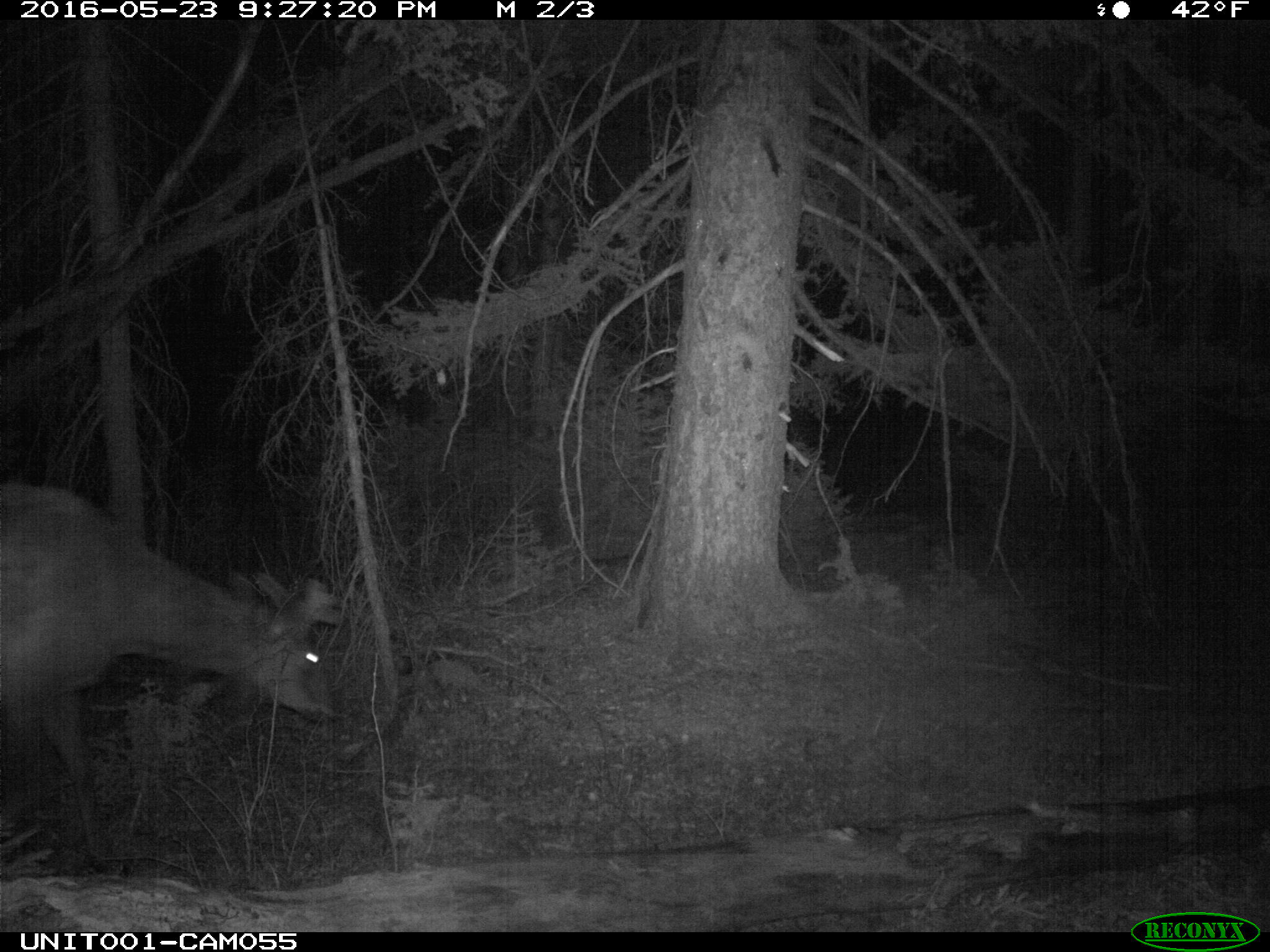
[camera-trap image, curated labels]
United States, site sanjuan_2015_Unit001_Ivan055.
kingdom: Animalia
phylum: Chordata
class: Mammalia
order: Artiodactyla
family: Cervidae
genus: Cervus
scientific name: Cervus elaphus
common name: red deer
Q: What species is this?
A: Cervus elaphus (red deer).